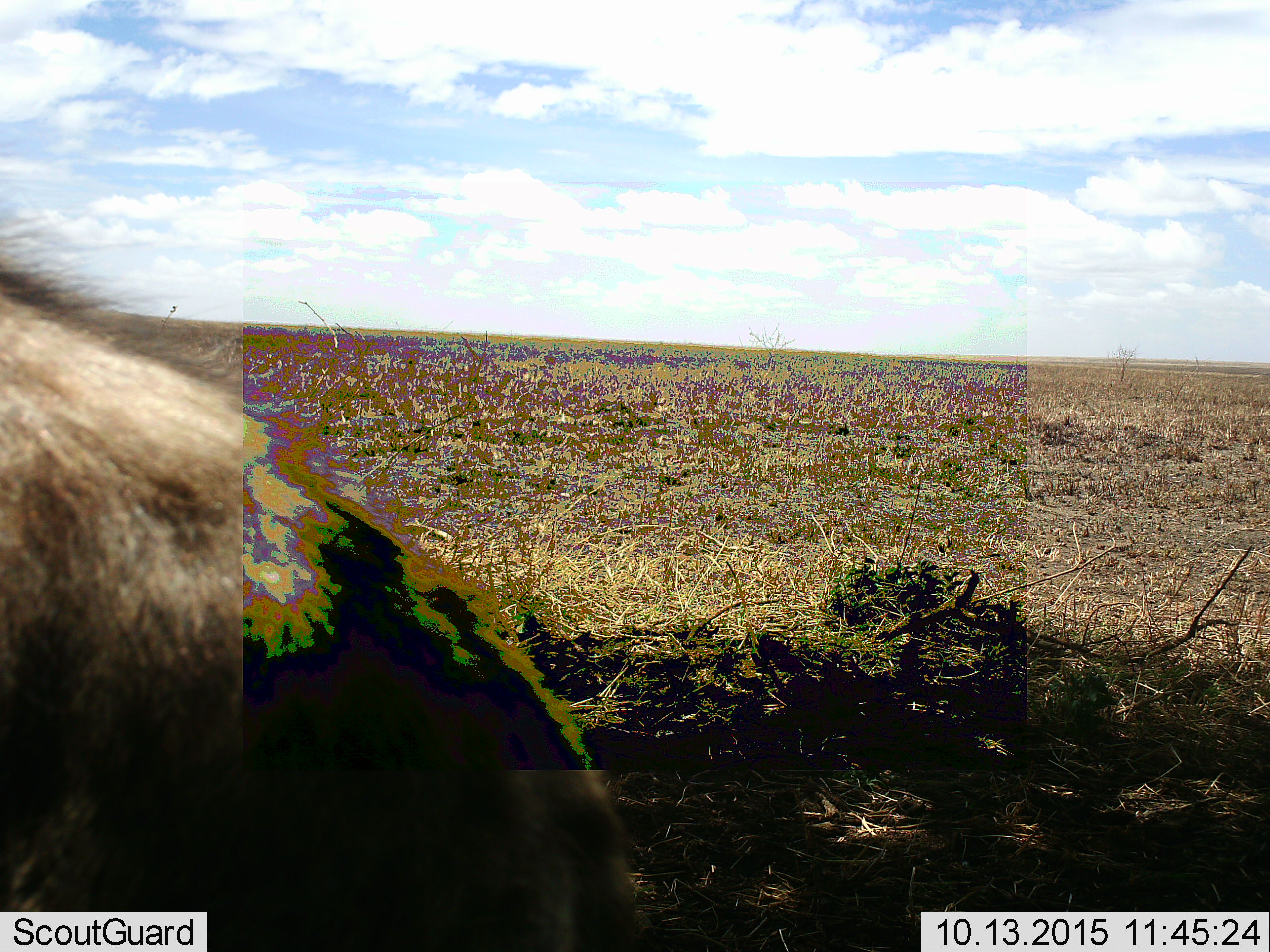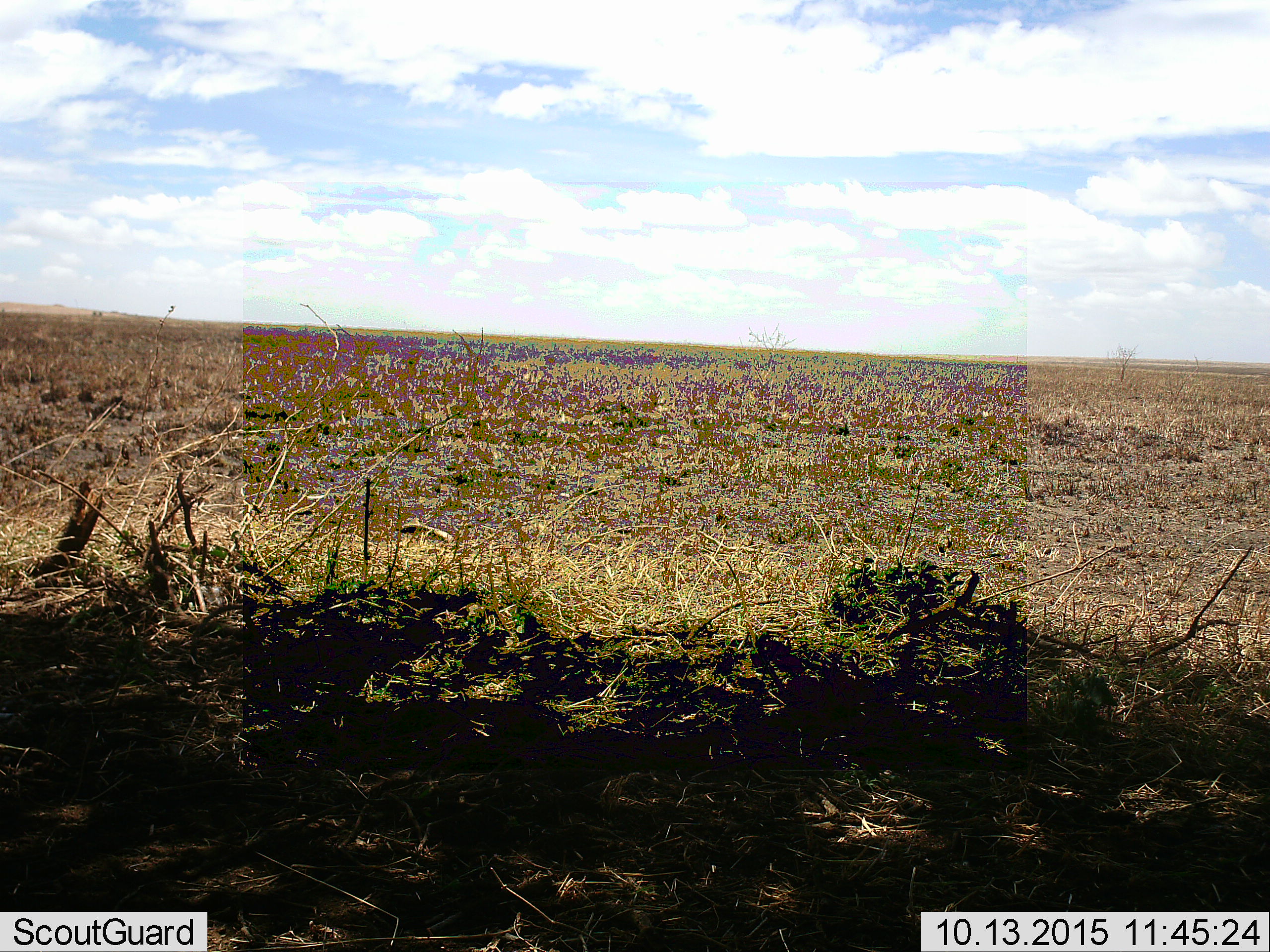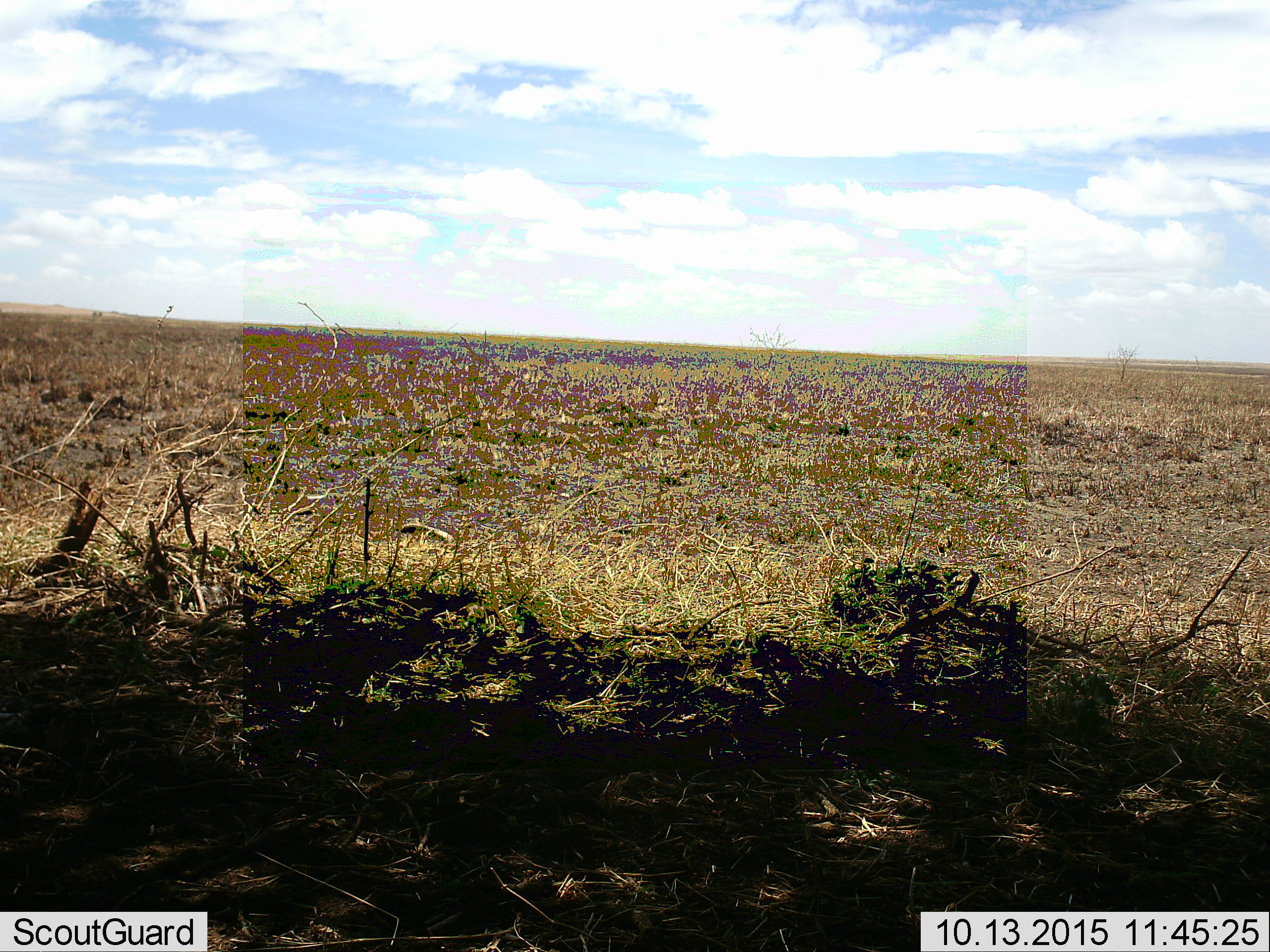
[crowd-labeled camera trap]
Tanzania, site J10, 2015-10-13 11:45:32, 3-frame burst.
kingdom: Animalia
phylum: Chordata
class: Mammalia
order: Carnivora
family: Hyaenidae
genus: Crocuta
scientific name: Crocuta crocuta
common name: spotted hyena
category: hyenaspotted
Hyenaspotted (spotted hyena) (Crocuta crocuta), count 1. Behavior (volunteer vote fractions): standing 0%, resting 0%, moving 100%, interacting 0%. Young present (vote fraction): 0%. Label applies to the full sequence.